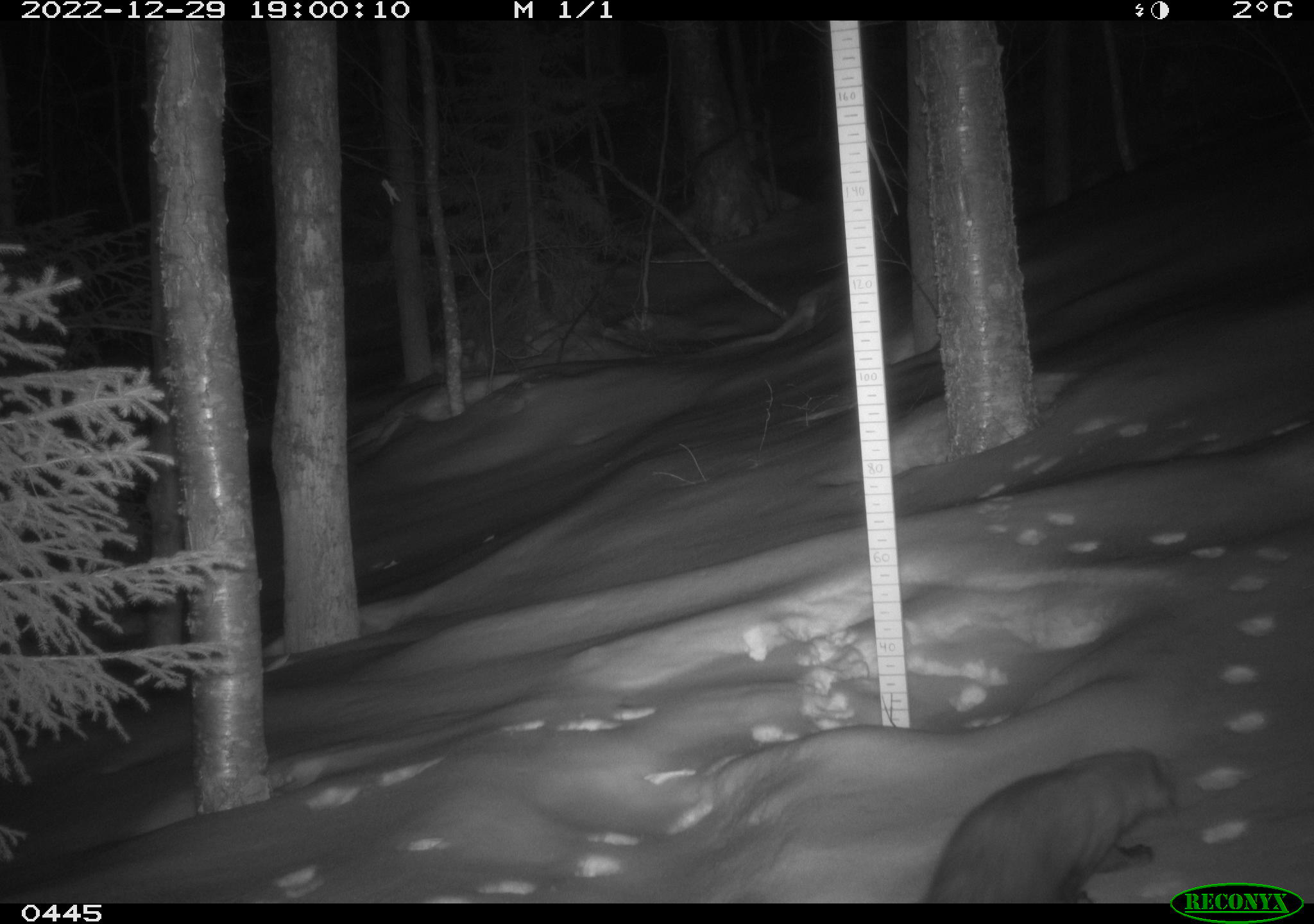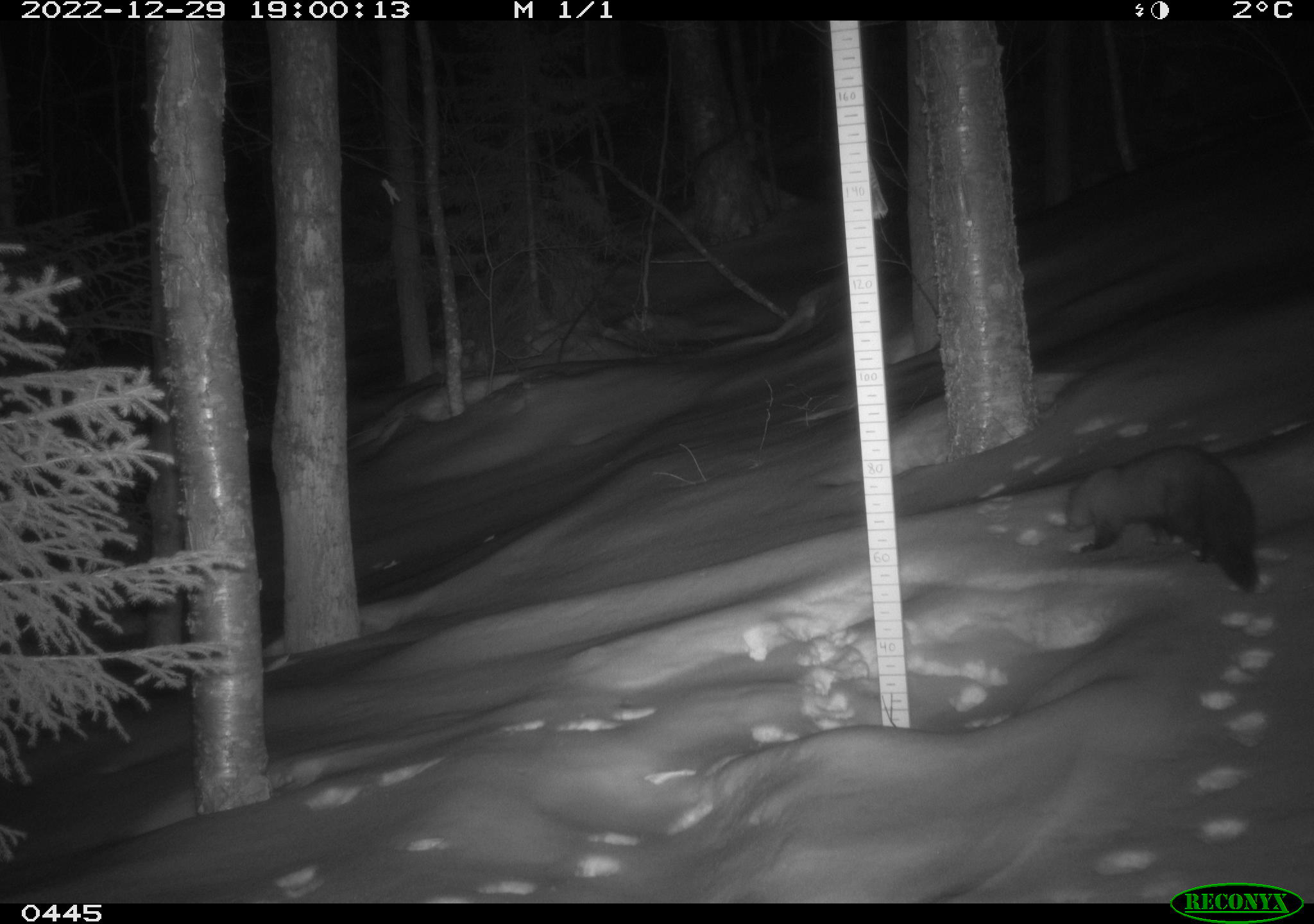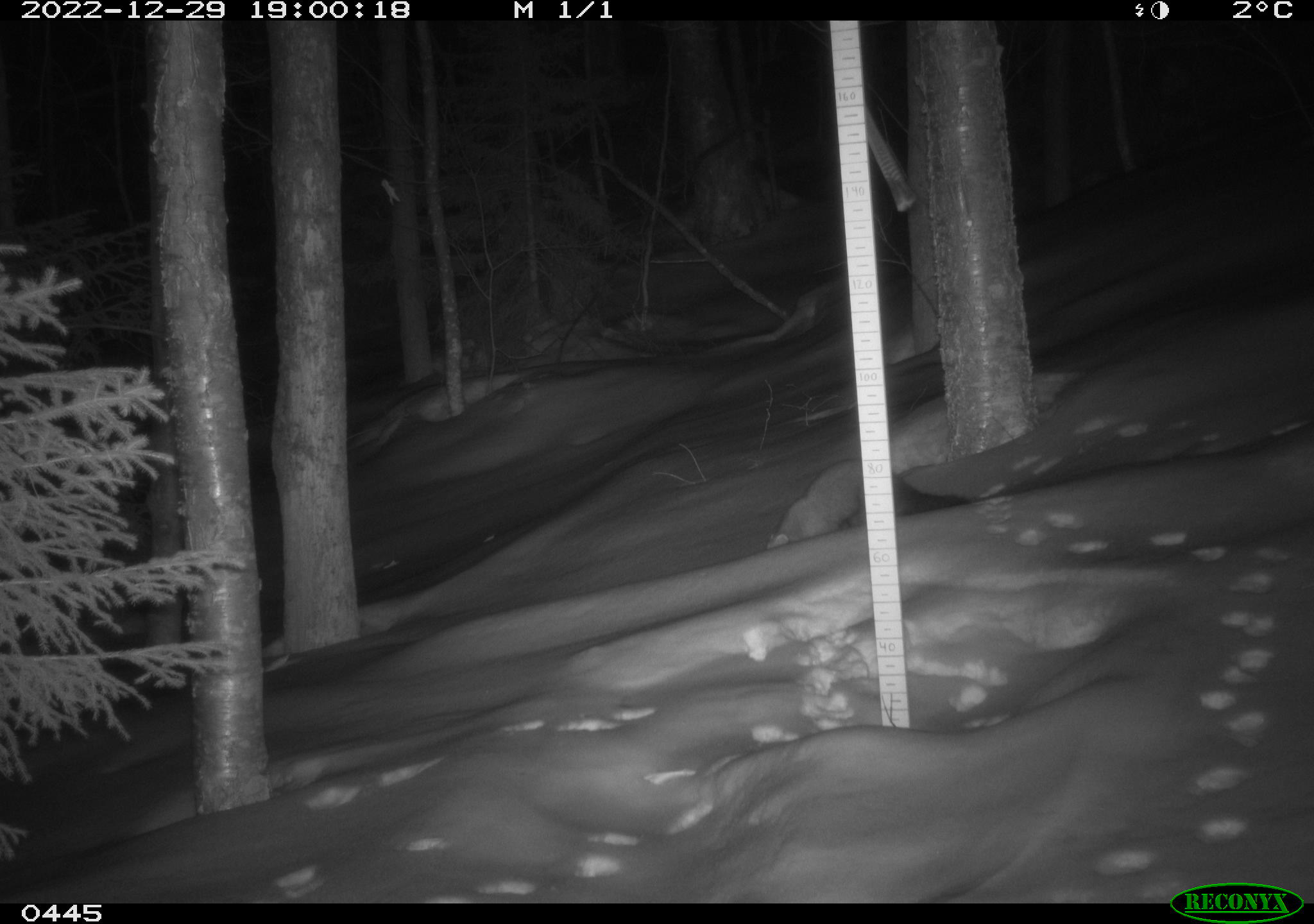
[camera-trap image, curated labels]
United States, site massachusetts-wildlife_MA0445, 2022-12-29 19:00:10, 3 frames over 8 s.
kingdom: Animalia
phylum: Chordata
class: Mammalia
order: Carnivora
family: Mustelidae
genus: Pekania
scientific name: Pekania pennanti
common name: fisher